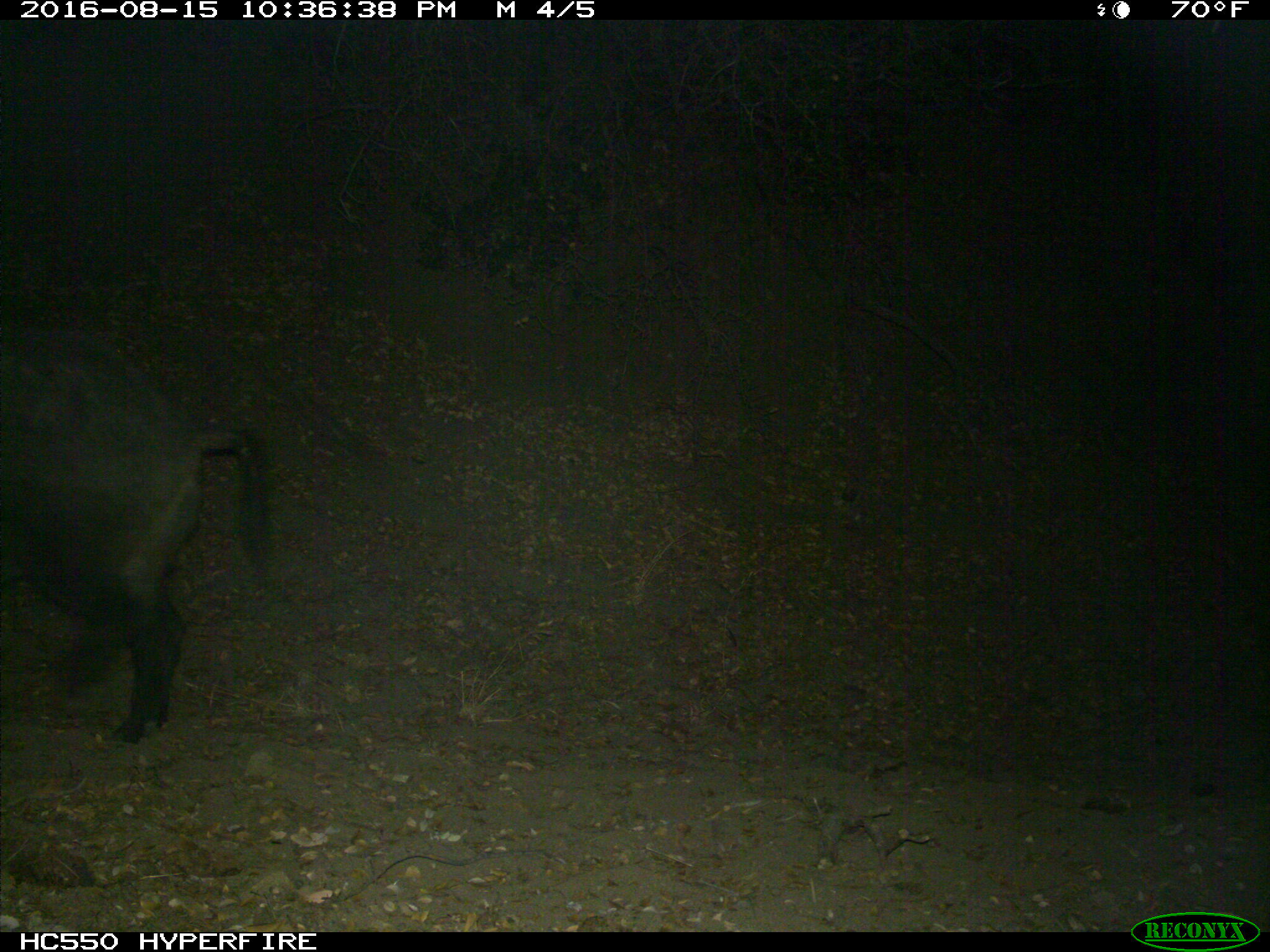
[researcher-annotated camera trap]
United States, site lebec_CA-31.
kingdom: Animalia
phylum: Chordata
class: Mammalia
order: Artiodactyla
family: Suidae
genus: Sus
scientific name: Sus scrofa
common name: wild boar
Sus scrofa (wild boar).